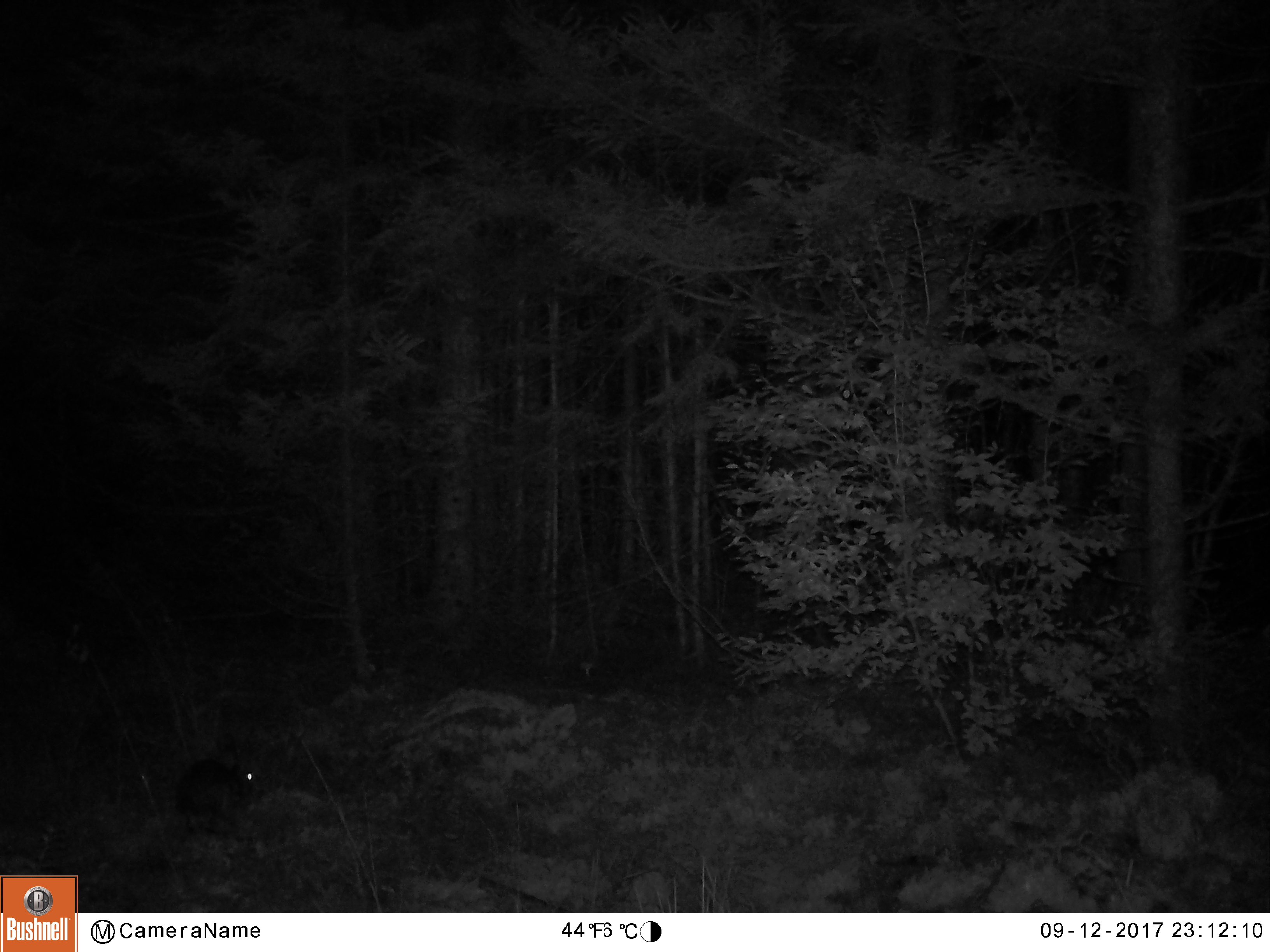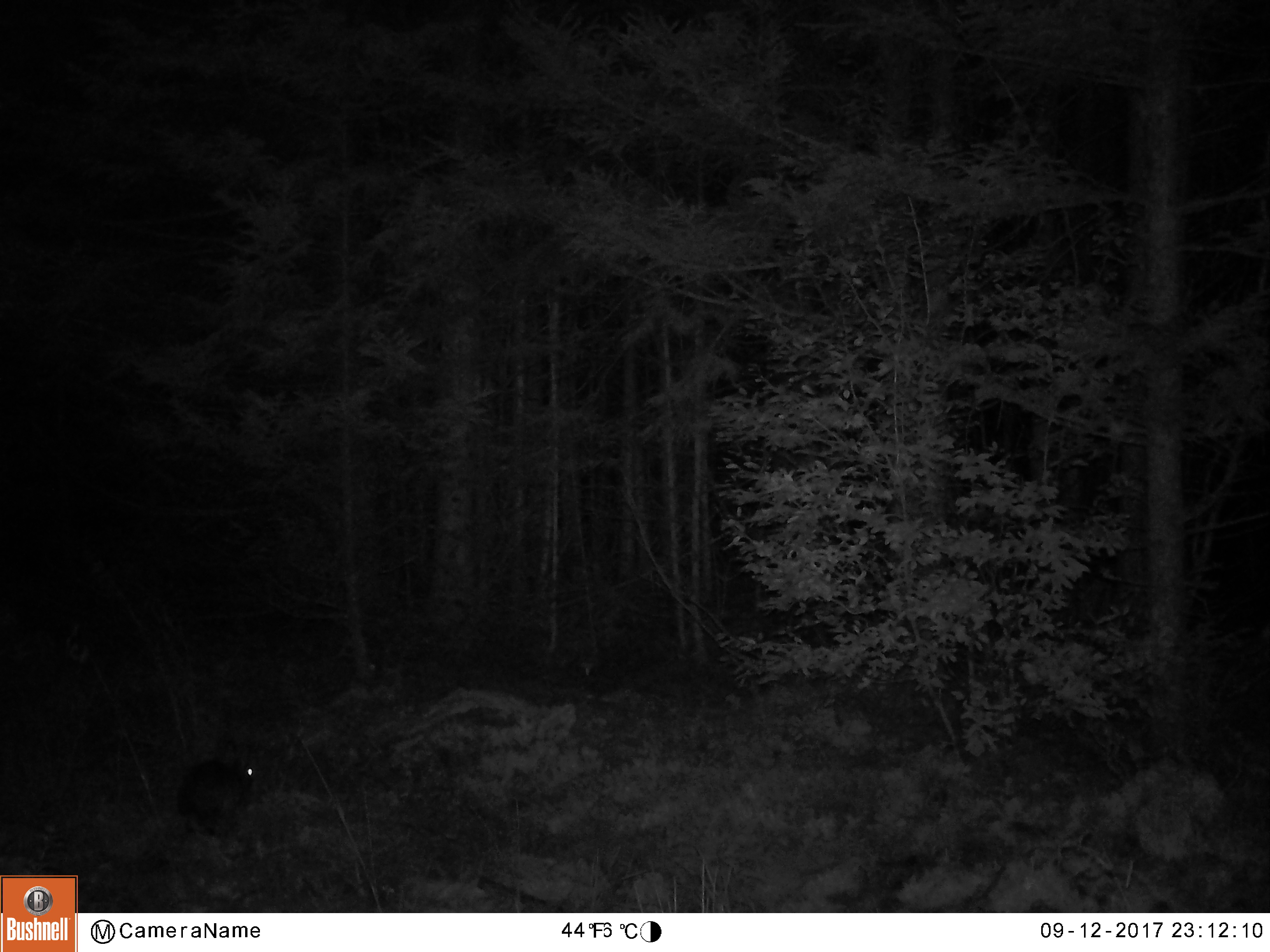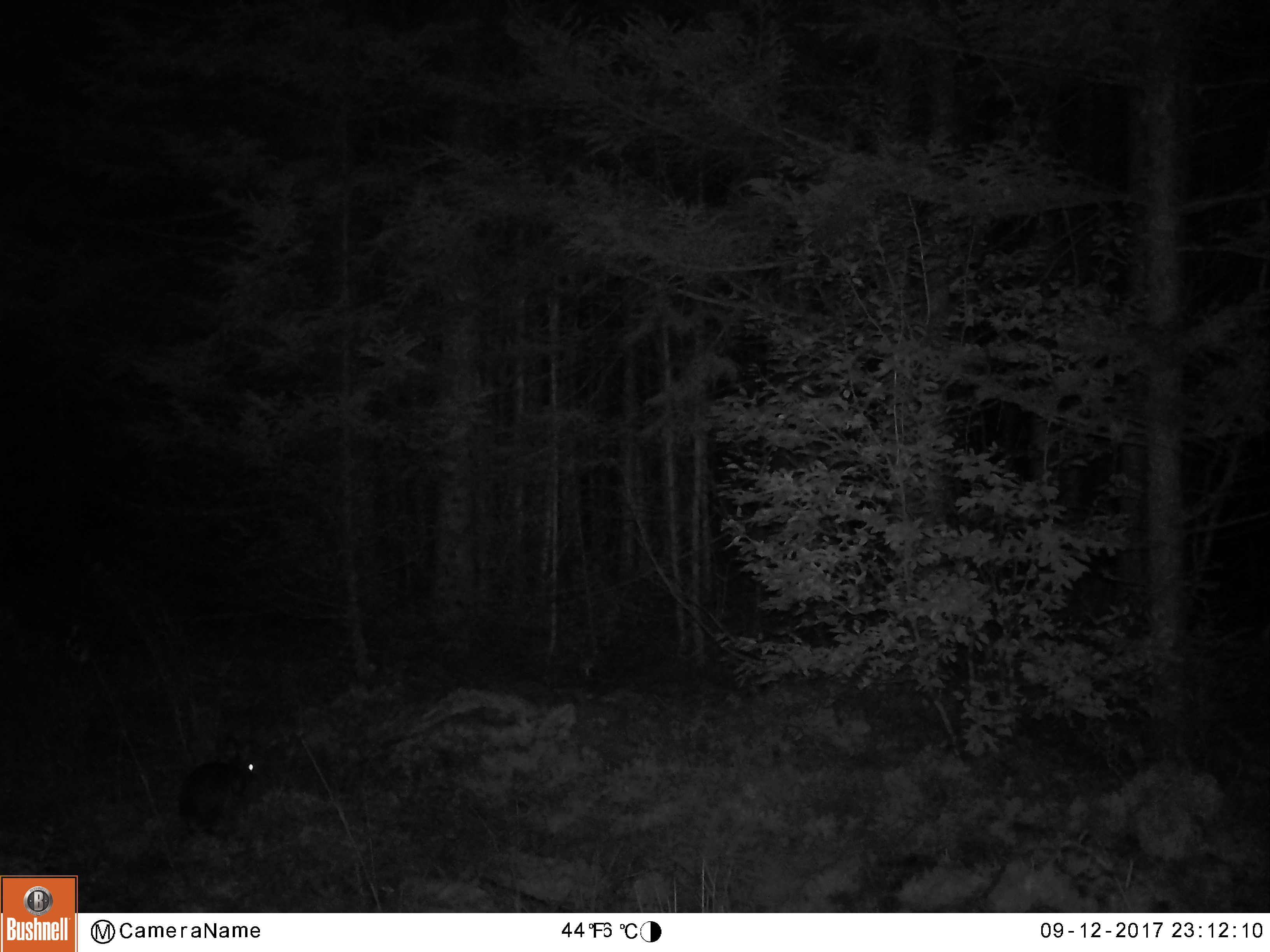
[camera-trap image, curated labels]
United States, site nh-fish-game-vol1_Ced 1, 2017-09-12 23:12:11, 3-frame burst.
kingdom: Animalia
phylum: Chordata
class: Mammalia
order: Lagomorpha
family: Leporidae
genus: Lepus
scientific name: Lepus americanus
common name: snowshoe hare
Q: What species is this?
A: Snowshoe hare (Lepus americanus).